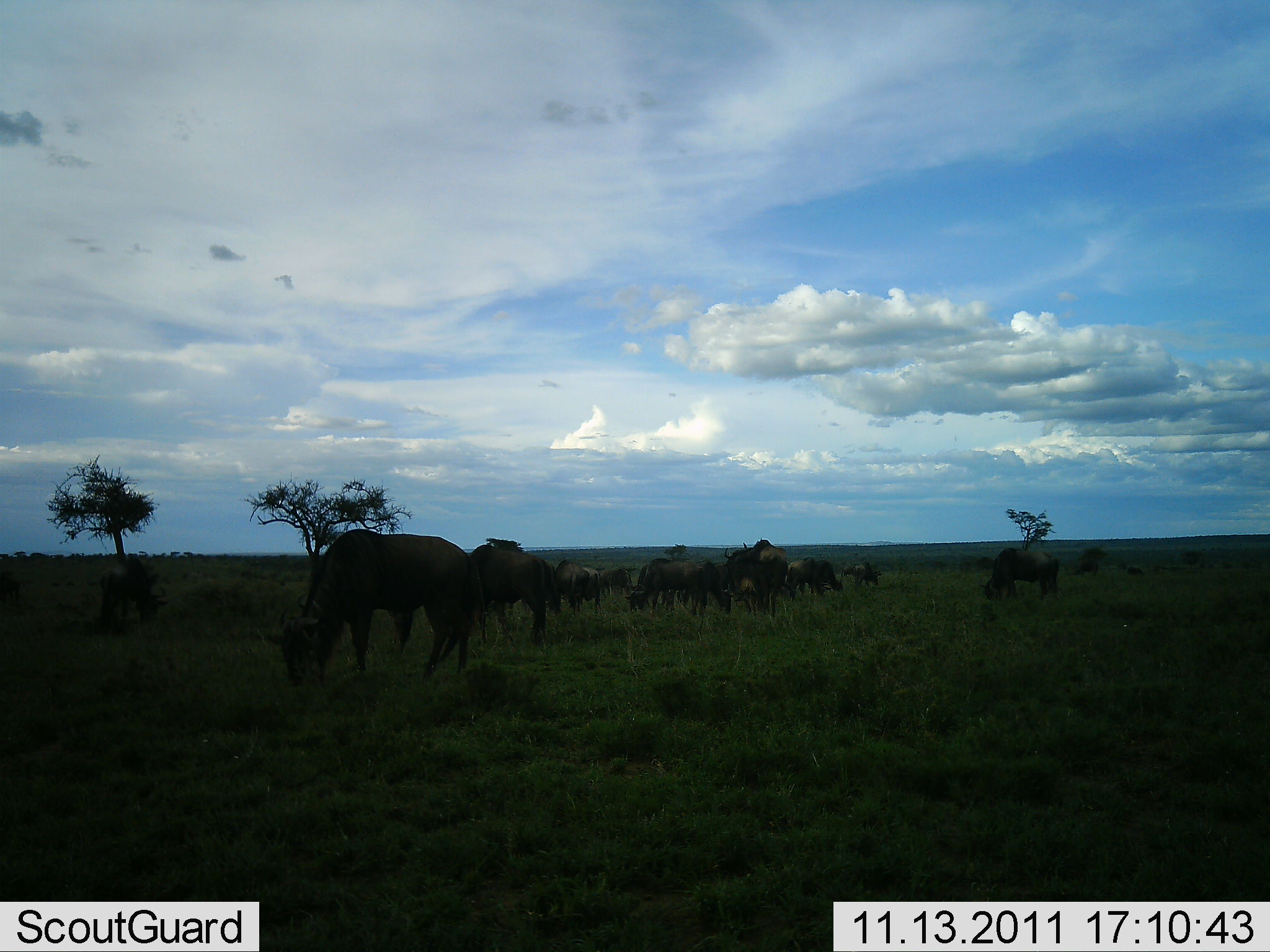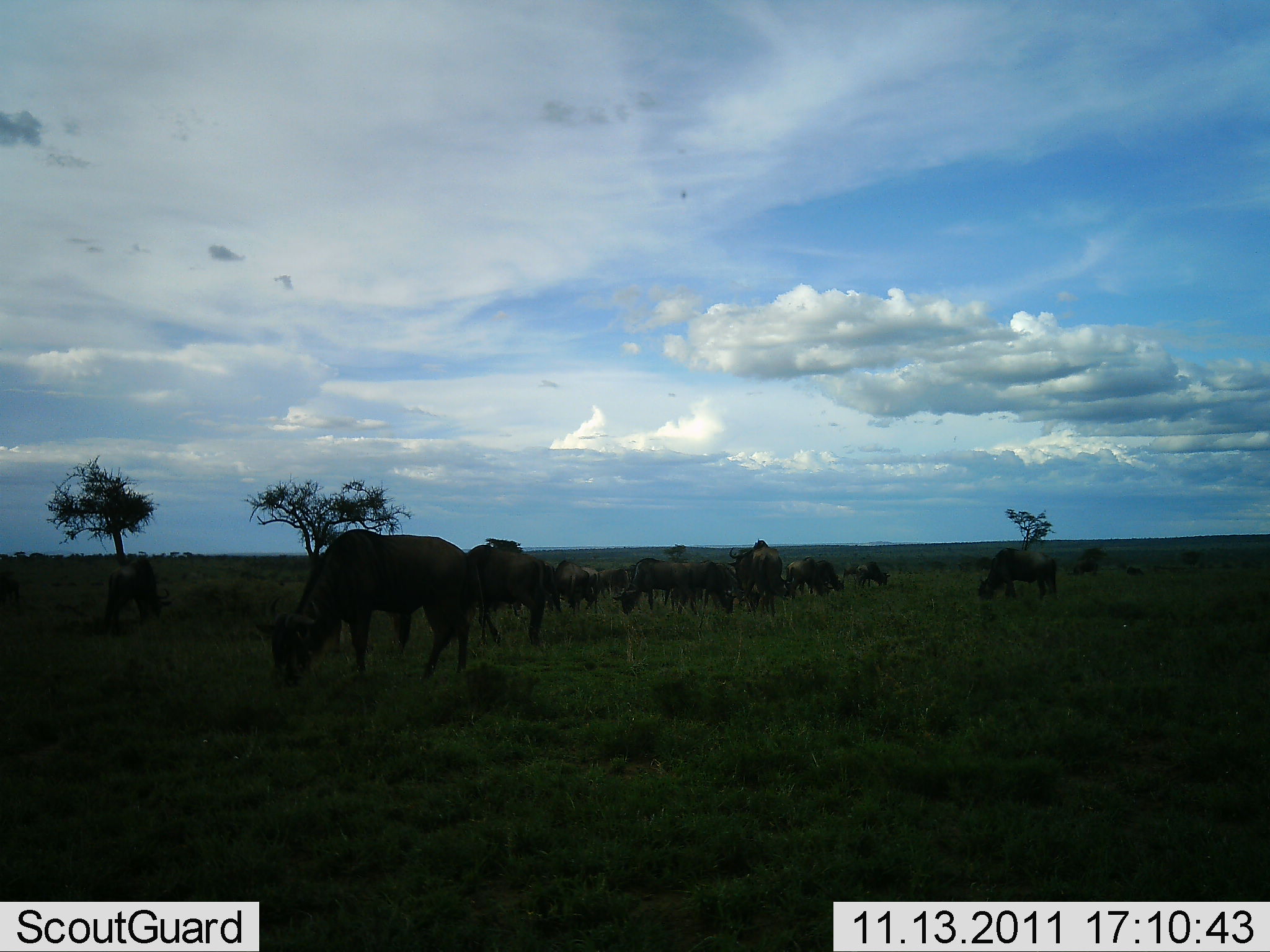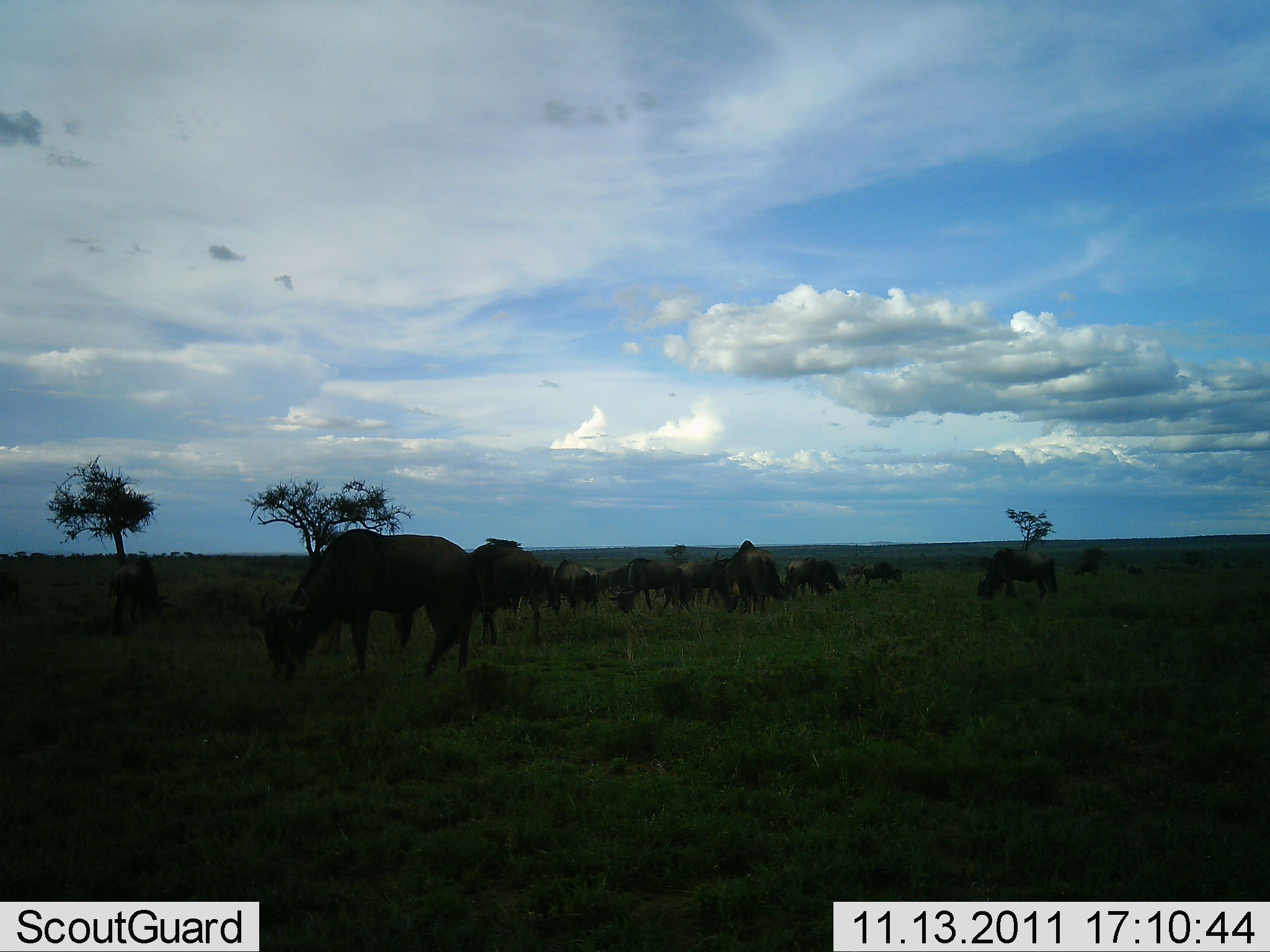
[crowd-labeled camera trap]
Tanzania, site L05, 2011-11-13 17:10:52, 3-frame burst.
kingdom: Animalia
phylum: Chordata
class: Mammalia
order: Artiodactyla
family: Bovidae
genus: Connochaetes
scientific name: Connochaetes taurinus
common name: blue wildebeest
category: wildebeest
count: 11-50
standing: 27%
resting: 9%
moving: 18%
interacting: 0%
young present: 0%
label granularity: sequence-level